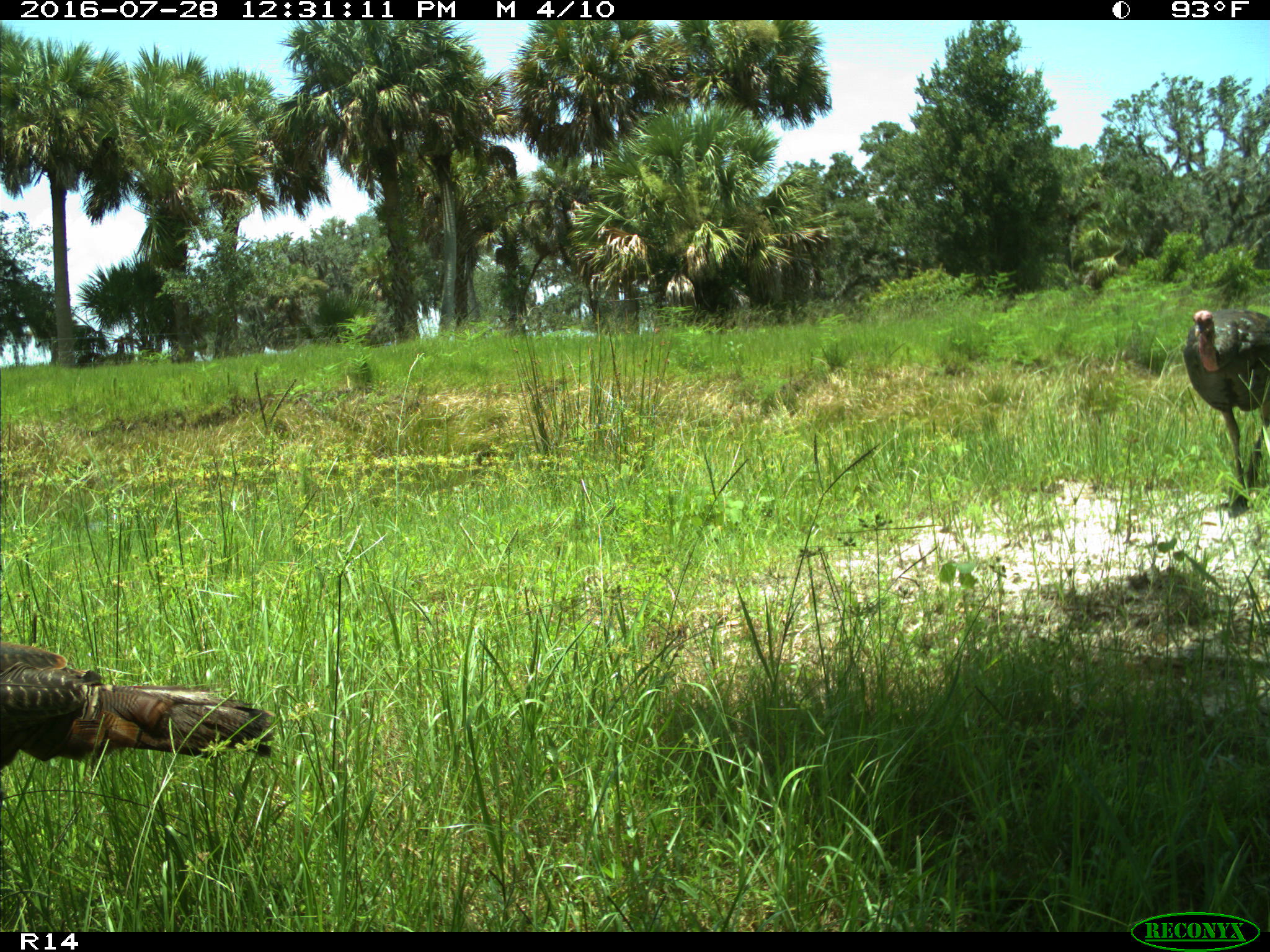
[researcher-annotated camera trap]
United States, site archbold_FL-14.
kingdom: Animalia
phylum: Chordata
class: Aves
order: Galliformes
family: Phasianidae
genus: Meleagris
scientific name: Meleagris gallopavo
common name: wild turkey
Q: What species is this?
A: Meleagris gallopavo (wild turkey).